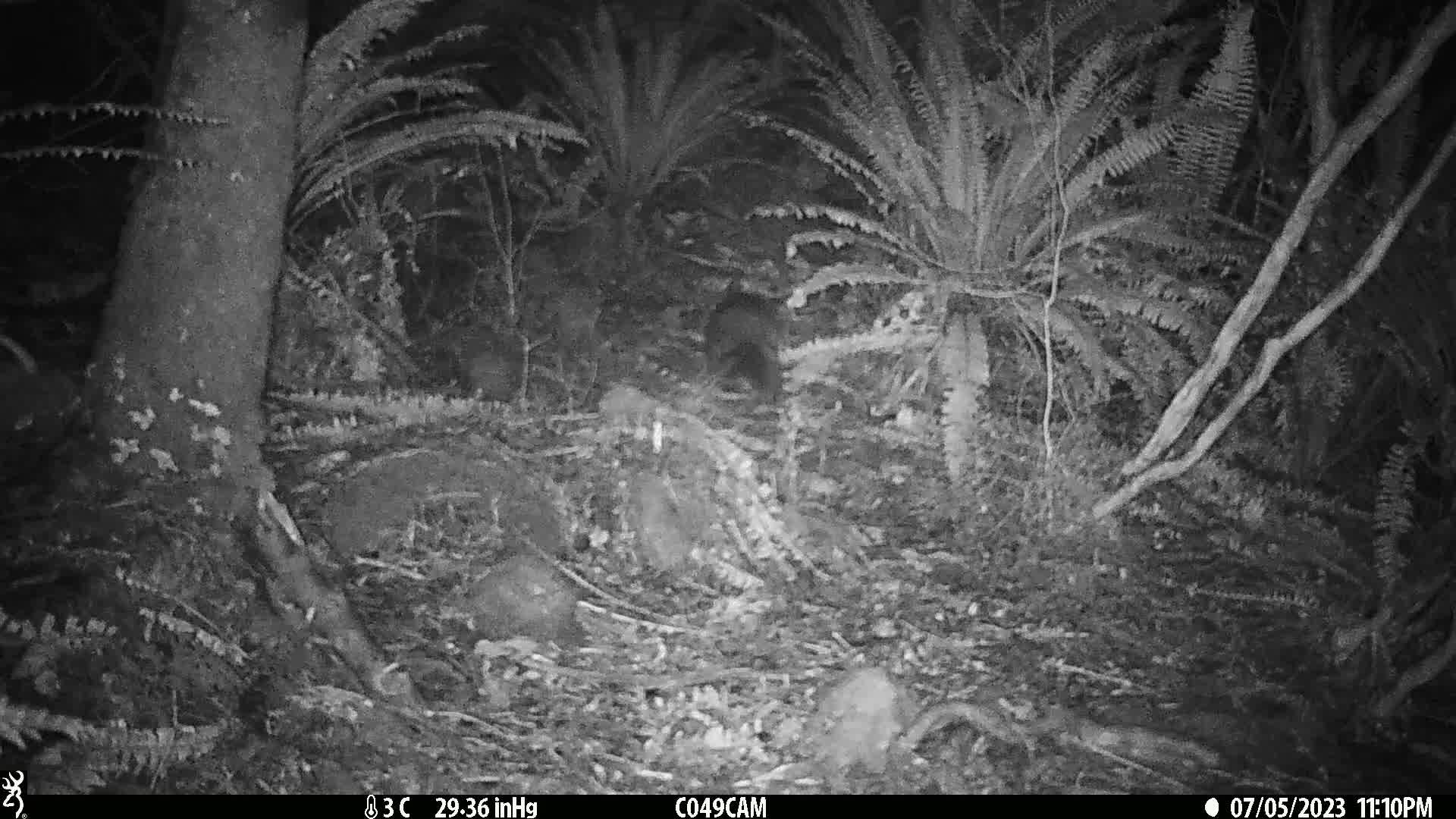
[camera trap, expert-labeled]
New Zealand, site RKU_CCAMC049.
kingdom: Animalia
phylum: Chordata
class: Mammalia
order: Diprotodontia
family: Phalangeridae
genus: Trichosurus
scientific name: Trichosurus vulpecula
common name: common brushtail possum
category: possum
Possum (common brushtail possum) (Trichosurus vulpecula).